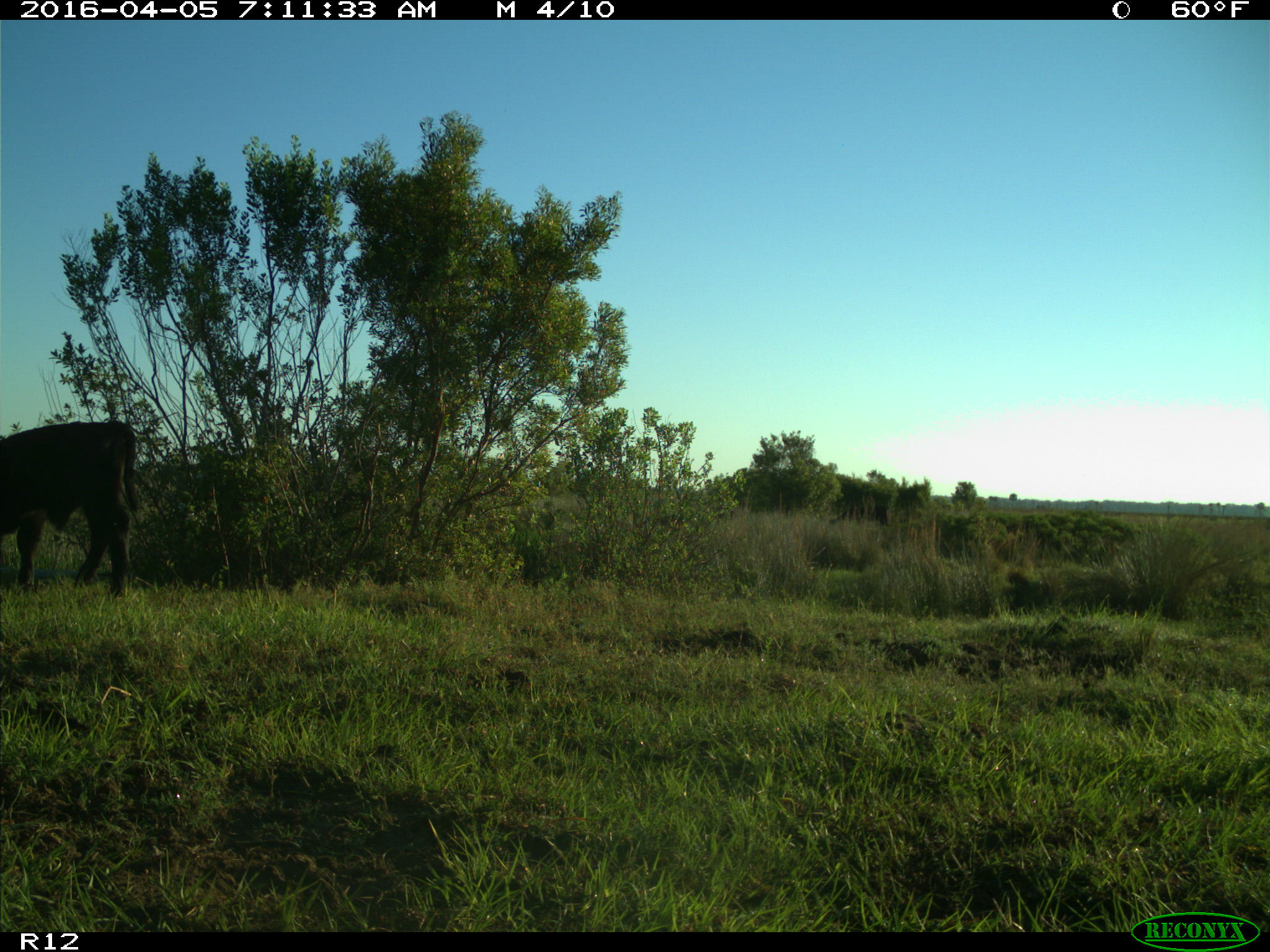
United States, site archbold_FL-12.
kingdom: Animalia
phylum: Chordata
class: Mammalia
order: Artiodactyla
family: Bovidae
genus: Bos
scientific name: Bos taurus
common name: domestic cow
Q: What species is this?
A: Bos taurus (domestic cow).